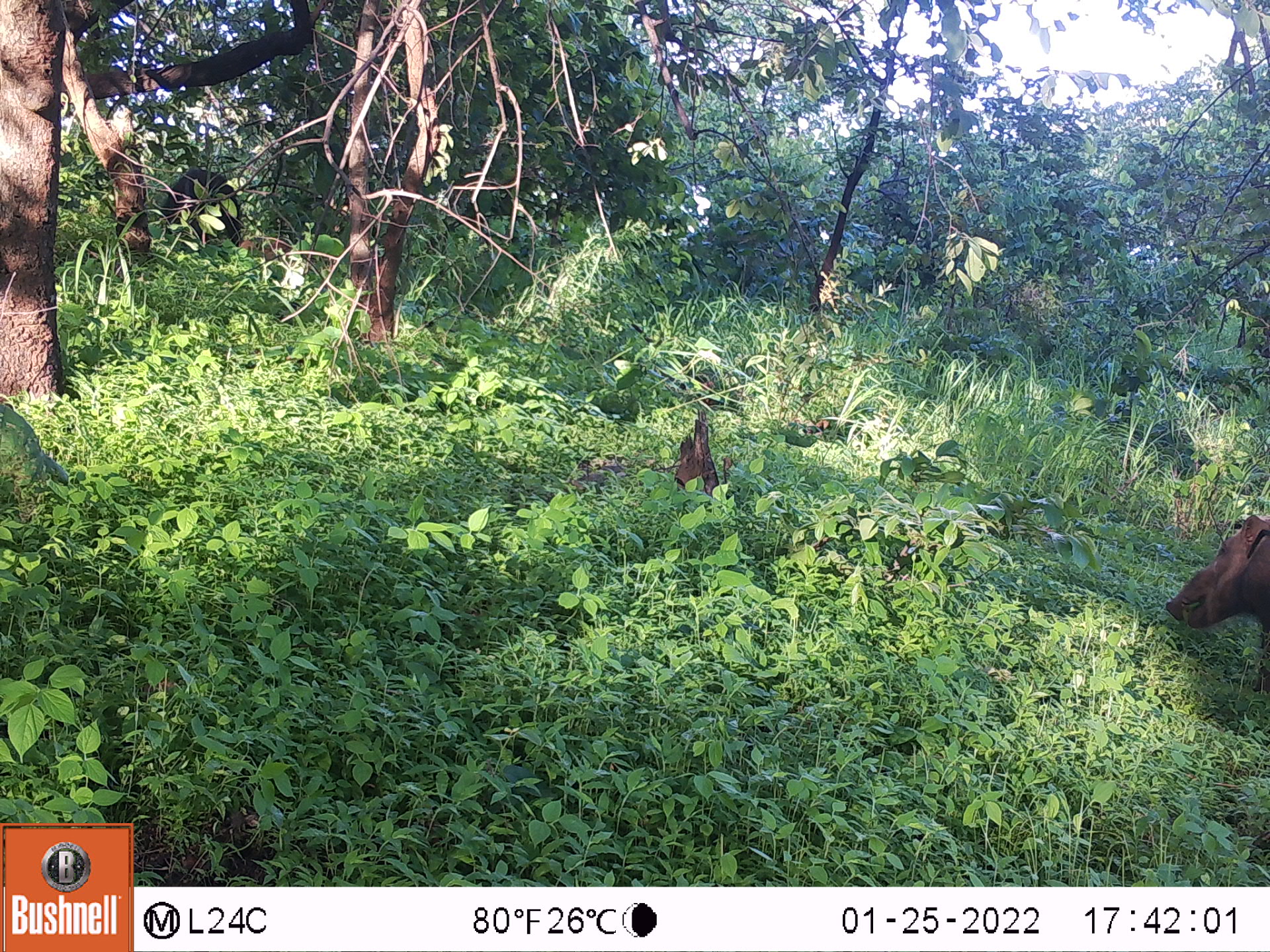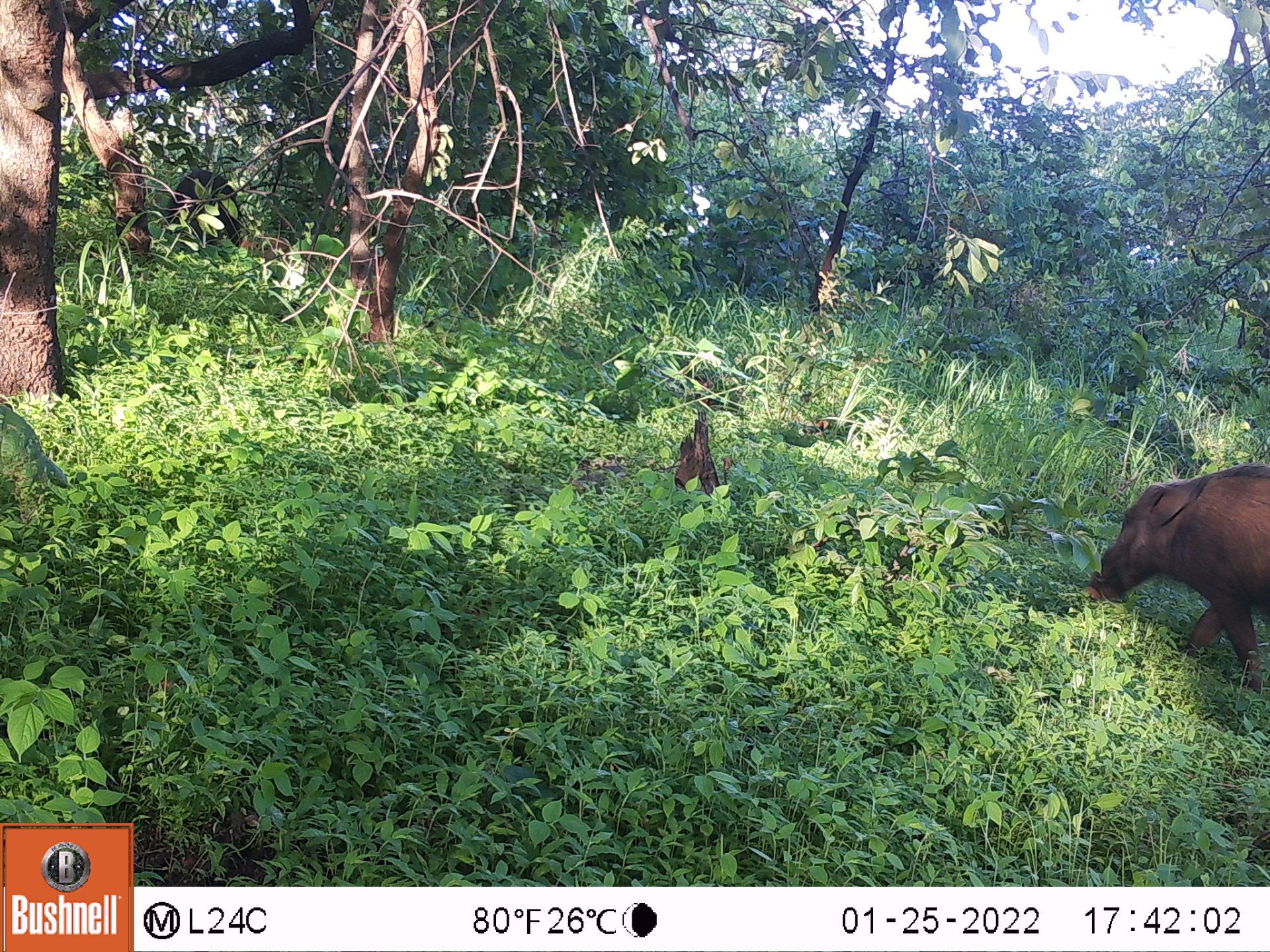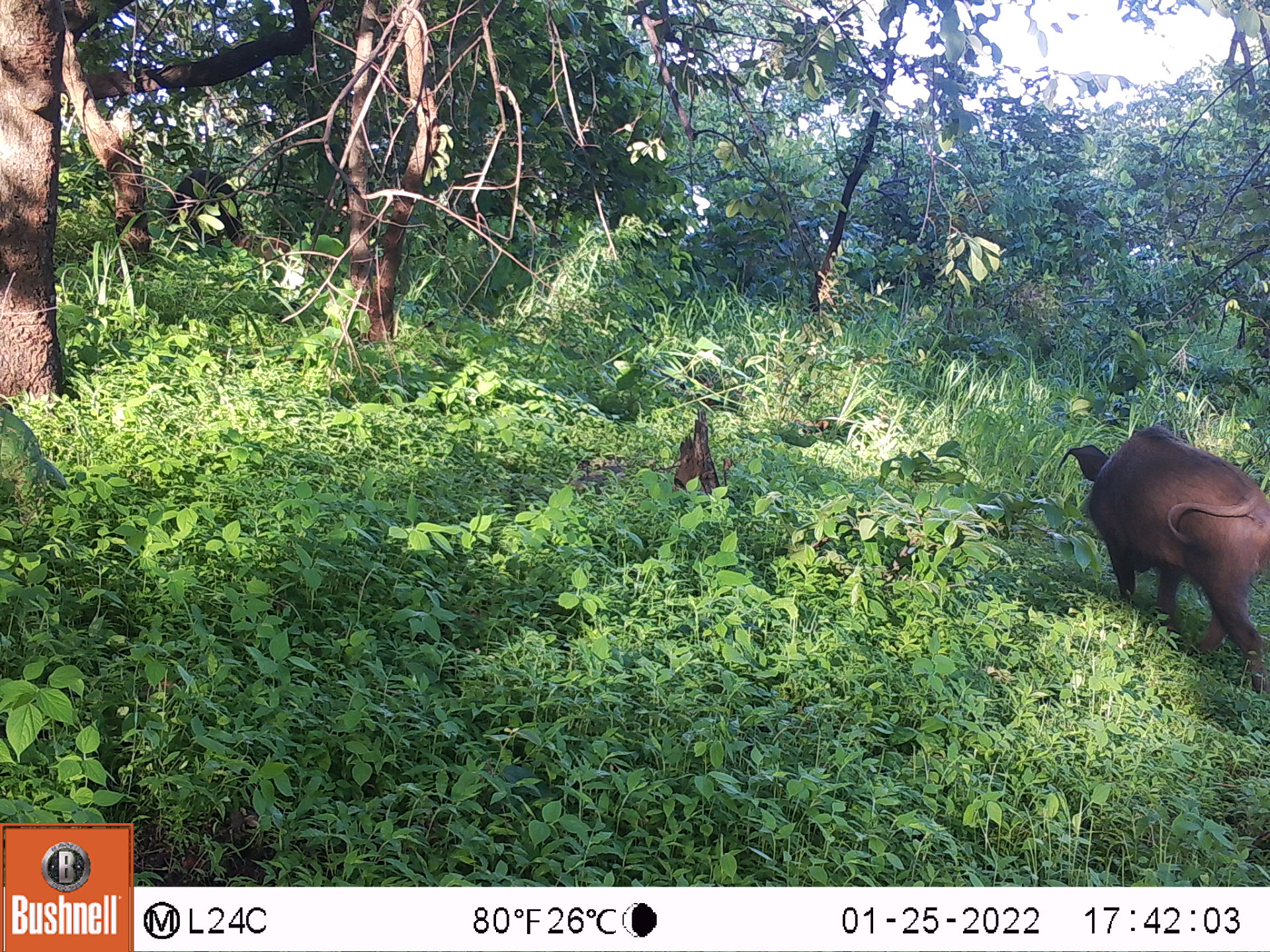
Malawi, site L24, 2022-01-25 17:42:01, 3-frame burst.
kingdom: Animalia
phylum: Chordata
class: Mammalia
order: Artiodactyla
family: Suidae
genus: Potamochoerus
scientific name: Potamochoerus larvatus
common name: bushpig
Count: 1.